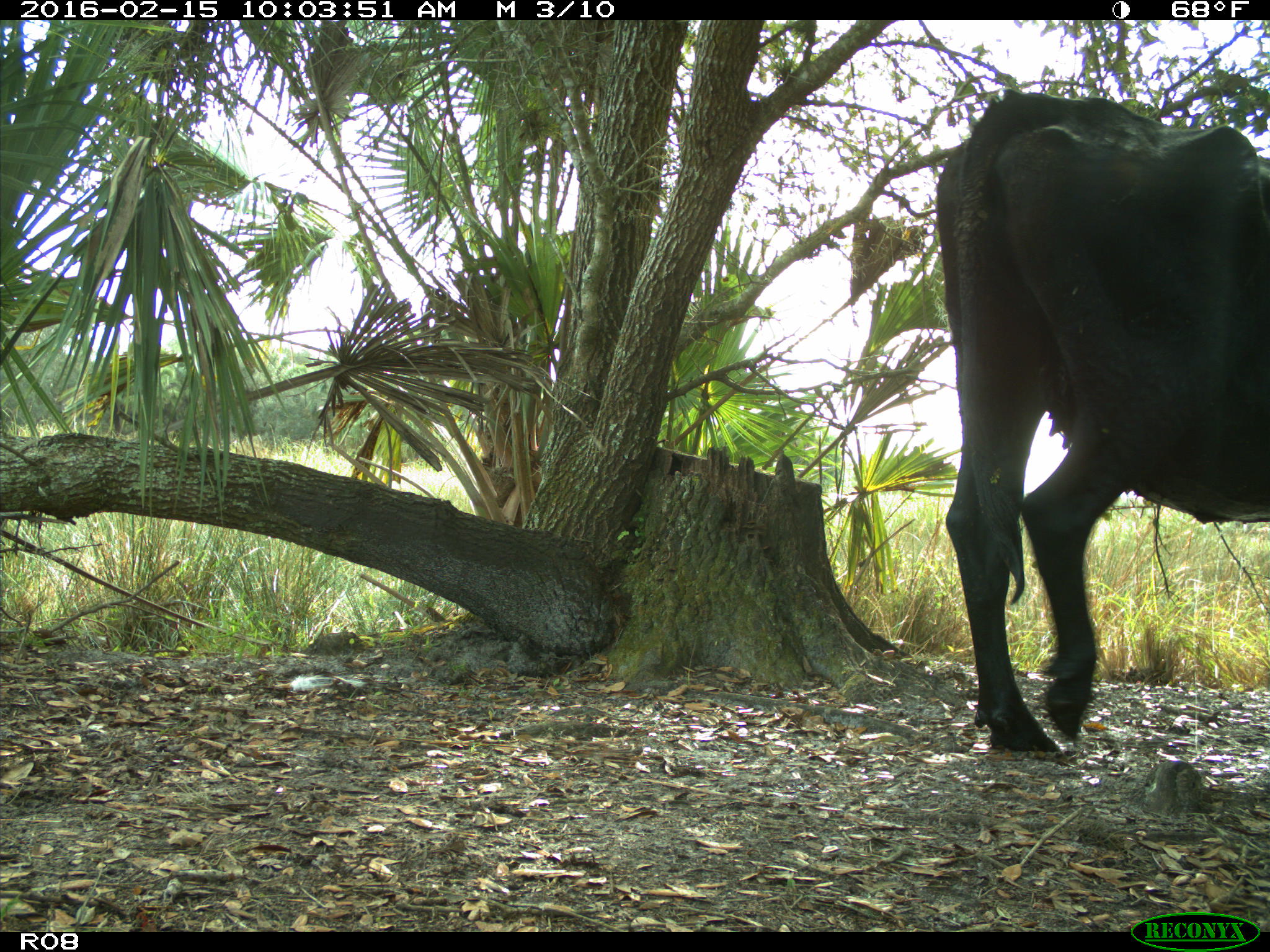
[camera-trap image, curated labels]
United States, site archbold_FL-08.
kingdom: Animalia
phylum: Chordata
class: Mammalia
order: Artiodactyla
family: Bovidae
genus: Bos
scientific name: Bos taurus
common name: domestic cow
Bos taurus (domestic cow).